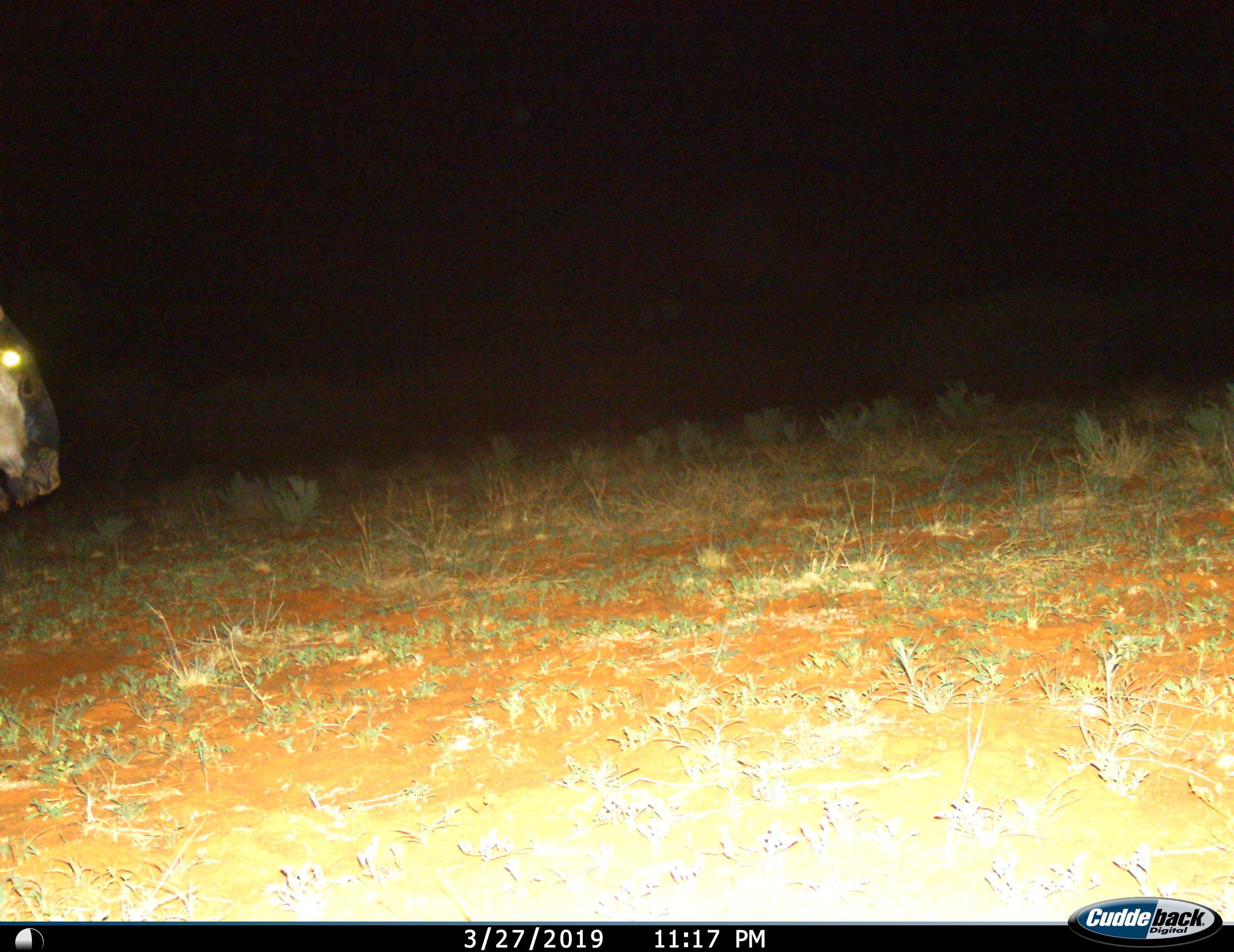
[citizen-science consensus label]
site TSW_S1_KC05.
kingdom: Animalia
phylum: Chordata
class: Mammalia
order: Artiodactyla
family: Bovidae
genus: Connochaetes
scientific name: Connochaetes taurinus taurinus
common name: blue wildebeest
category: wildebeestblue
Wildebeestblue (blue wildebeest) (Connochaetes taurinus taurinus), count 1. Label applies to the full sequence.